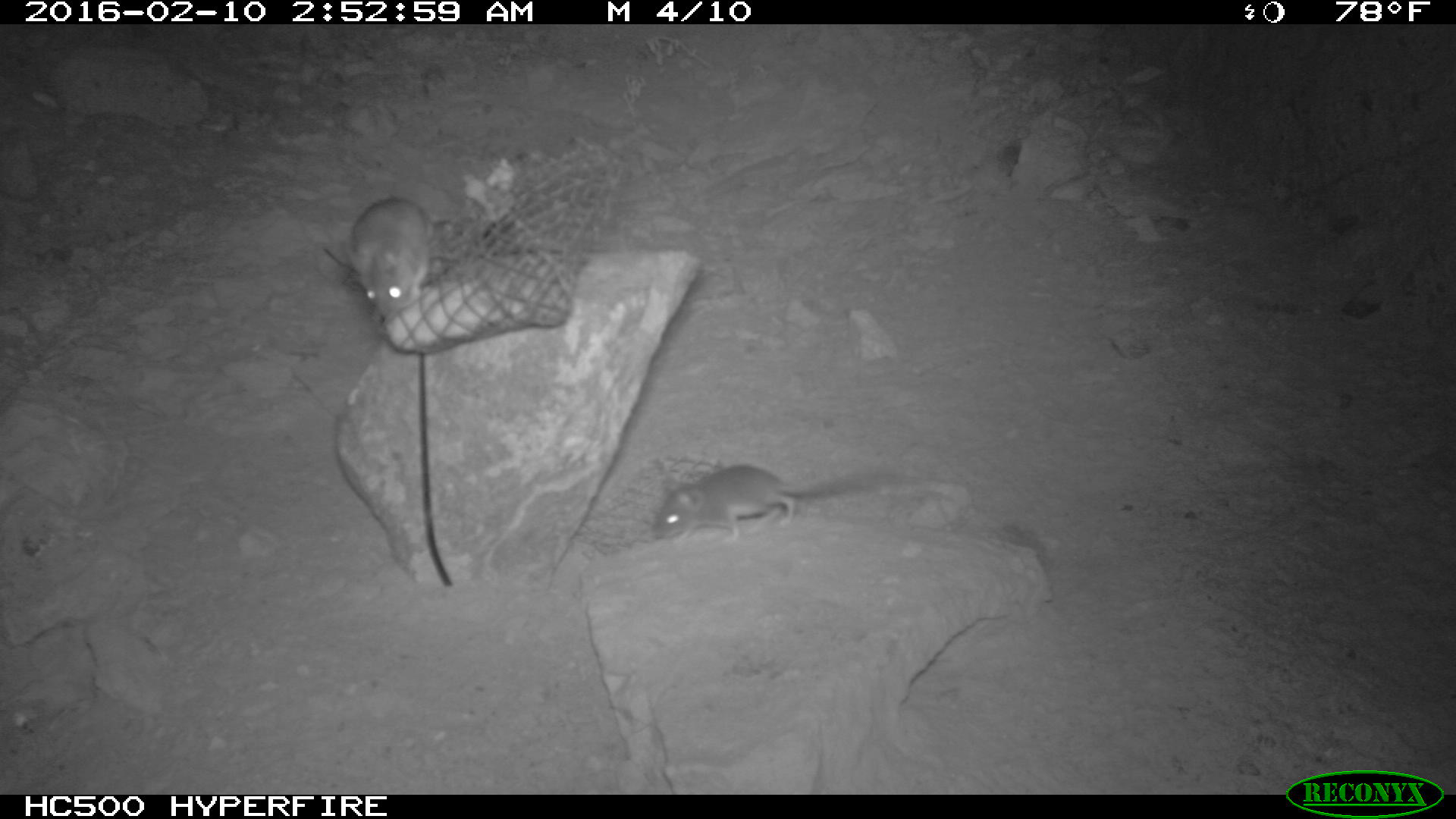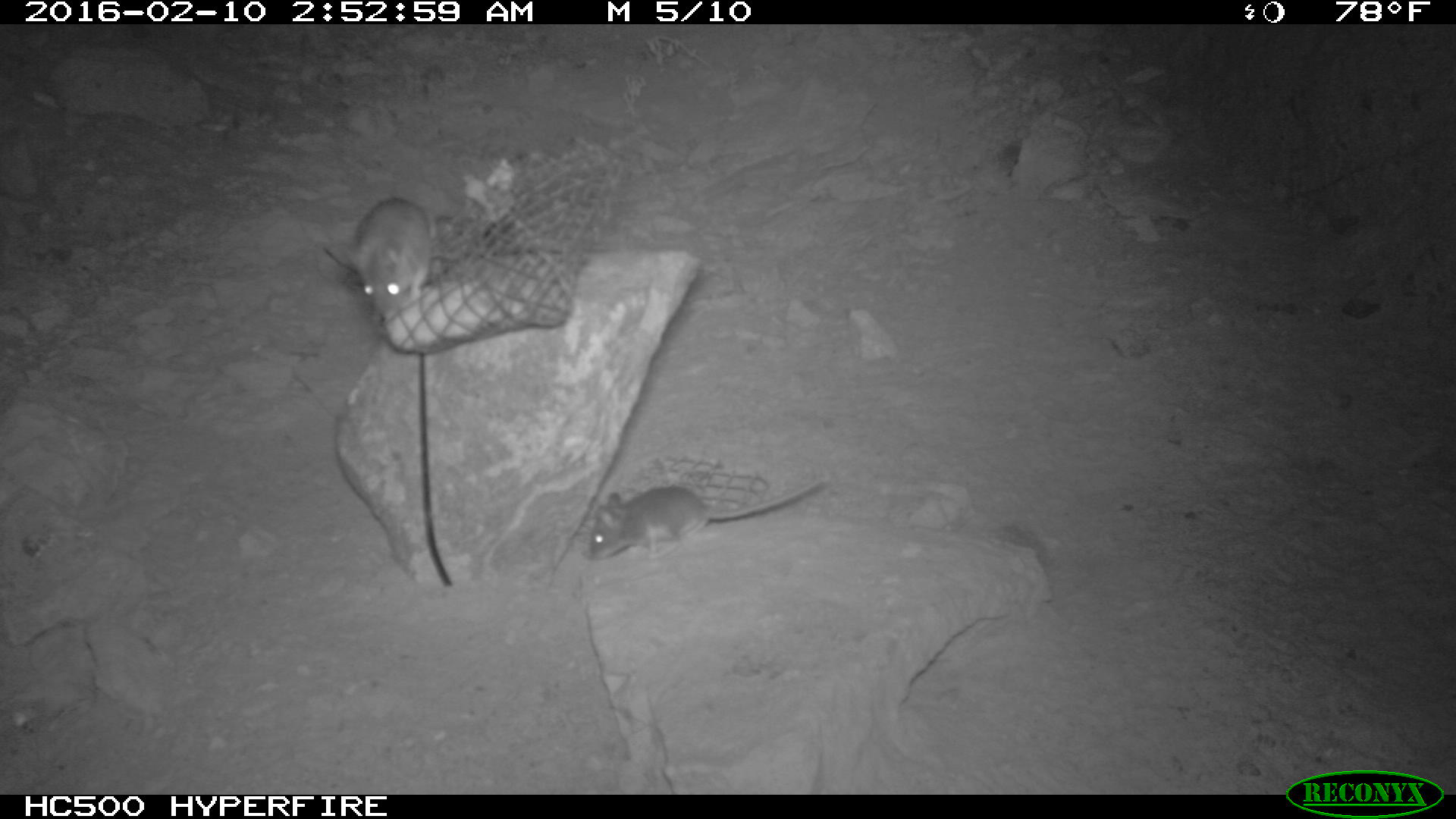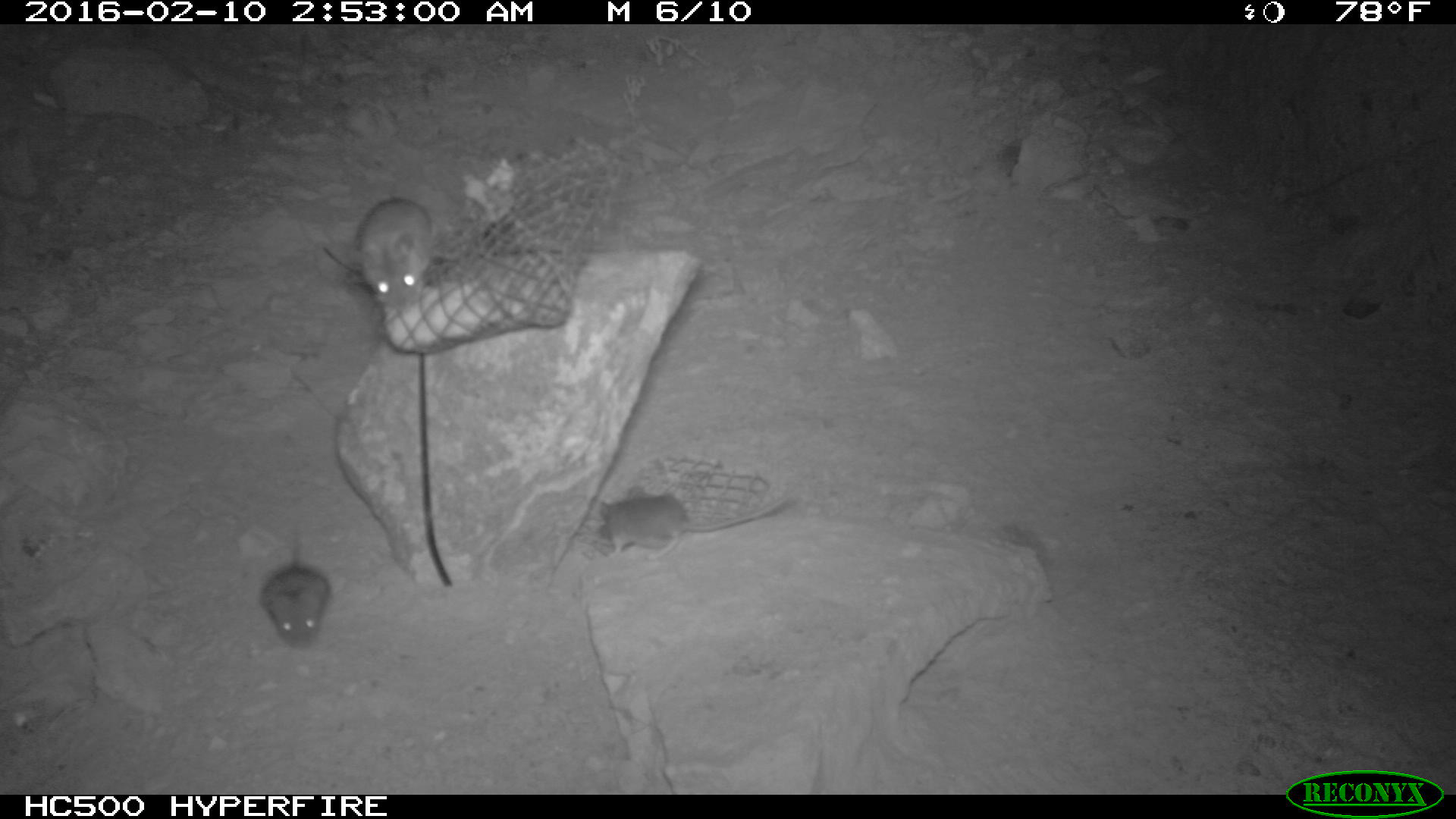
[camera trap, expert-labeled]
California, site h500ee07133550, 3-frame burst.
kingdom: Animalia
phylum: Chordata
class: Mammalia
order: Rodentia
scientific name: Rodentia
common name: rodent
Rodent (Rodentia).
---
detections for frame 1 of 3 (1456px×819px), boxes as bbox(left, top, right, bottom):
rodent: bbox(650, 463, 908, 548); bbox(347, 195, 436, 319)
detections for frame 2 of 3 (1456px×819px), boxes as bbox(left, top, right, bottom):
rodent: bbox(589, 480, 822, 560); bbox(345, 196, 438, 323)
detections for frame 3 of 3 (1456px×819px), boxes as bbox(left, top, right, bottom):
rodent: bbox(597, 482, 793, 556); bbox(352, 196, 435, 304); bbox(256, 532, 331, 648)